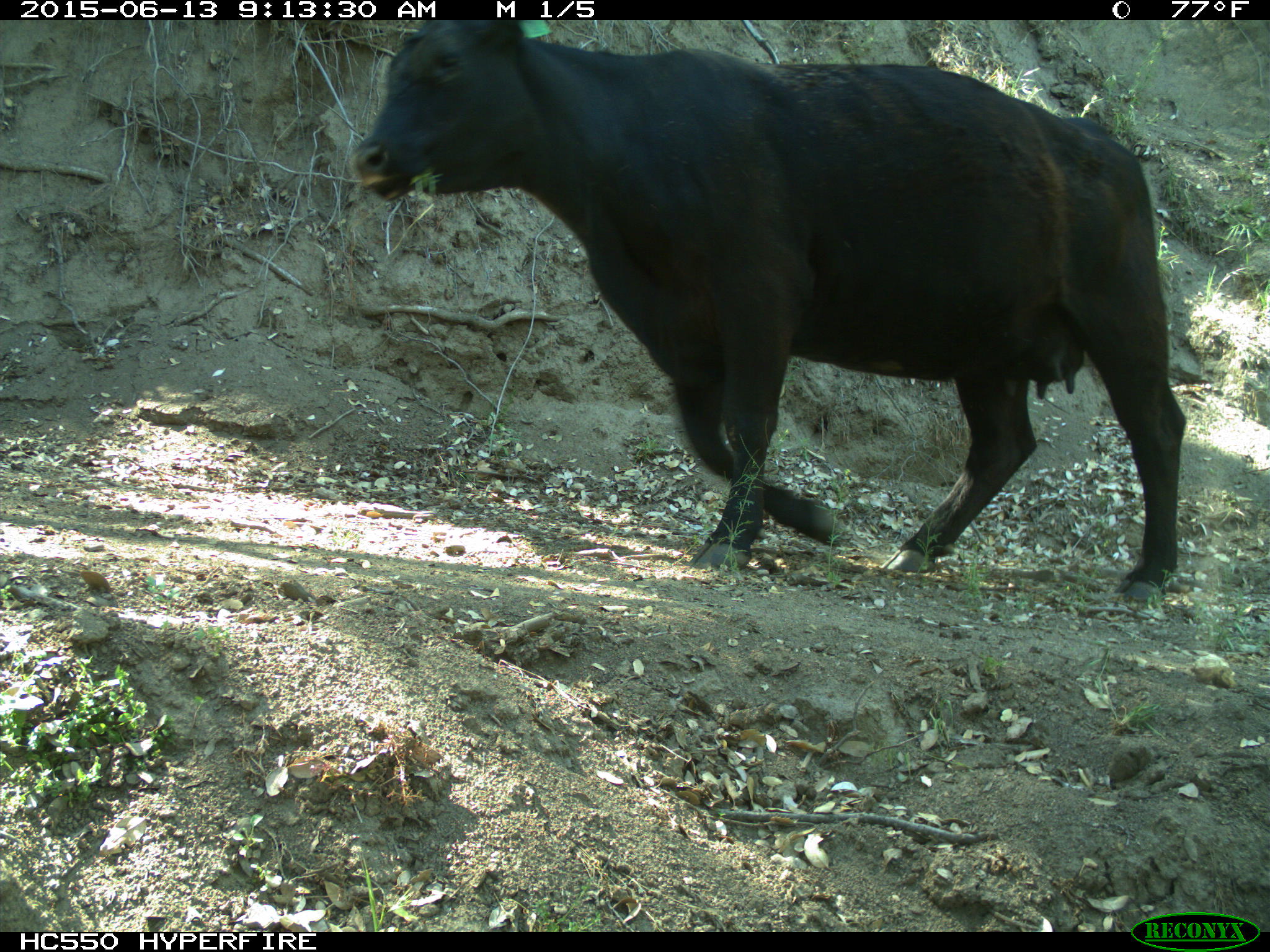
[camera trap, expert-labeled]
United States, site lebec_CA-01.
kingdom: Animalia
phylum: Chordata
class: Mammalia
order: Artiodactyla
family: Bovidae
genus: Bos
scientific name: Bos taurus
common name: domestic cow